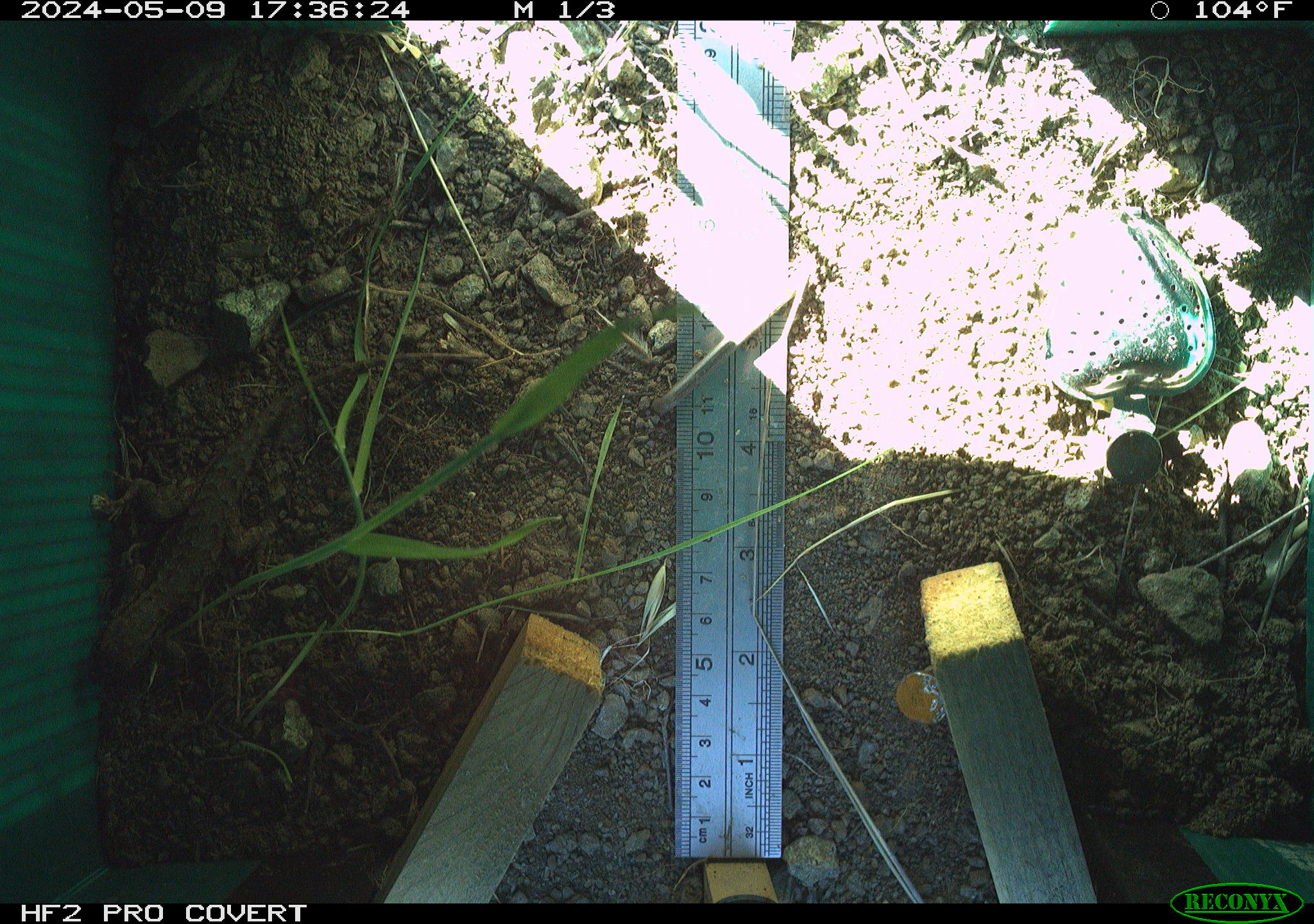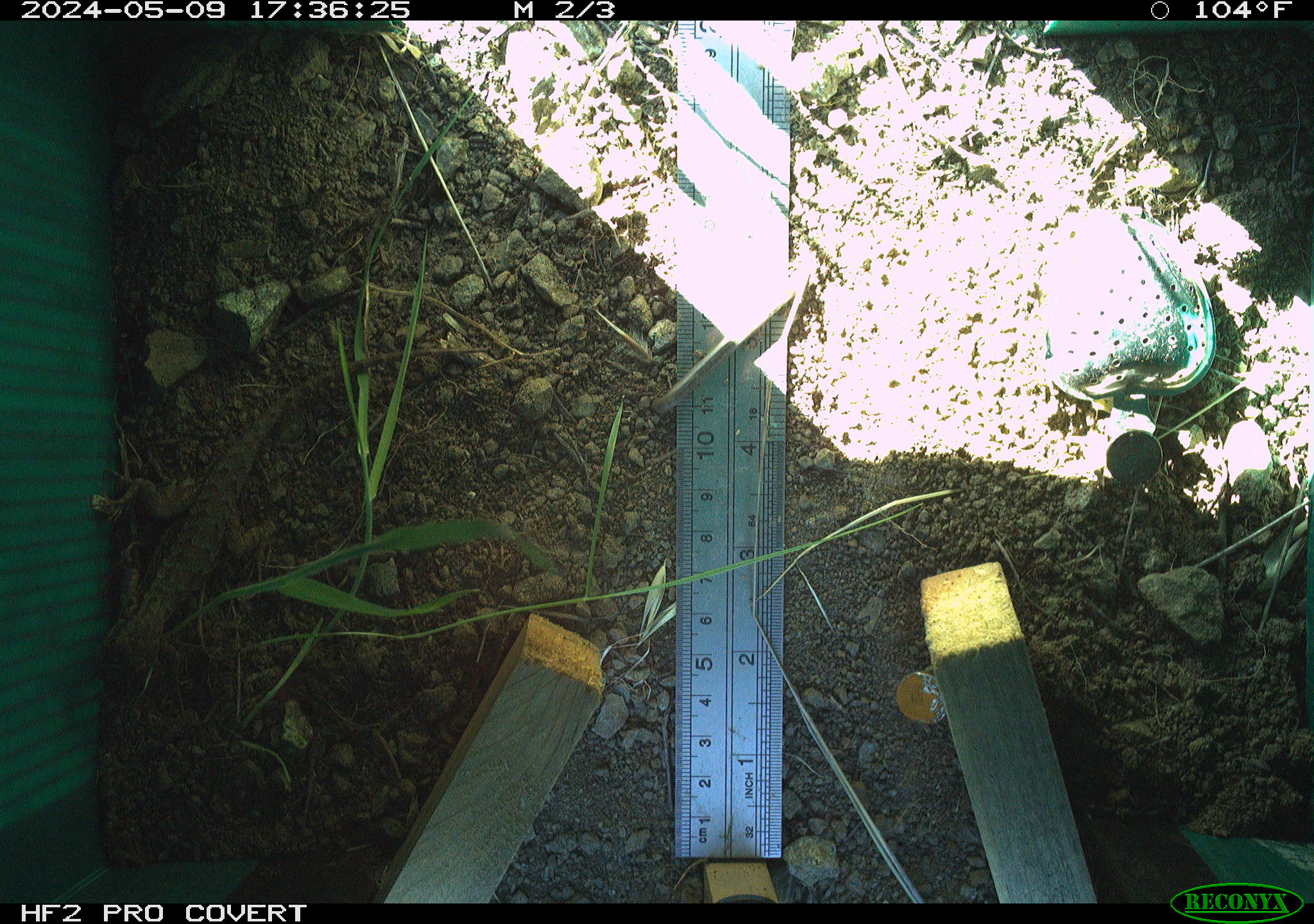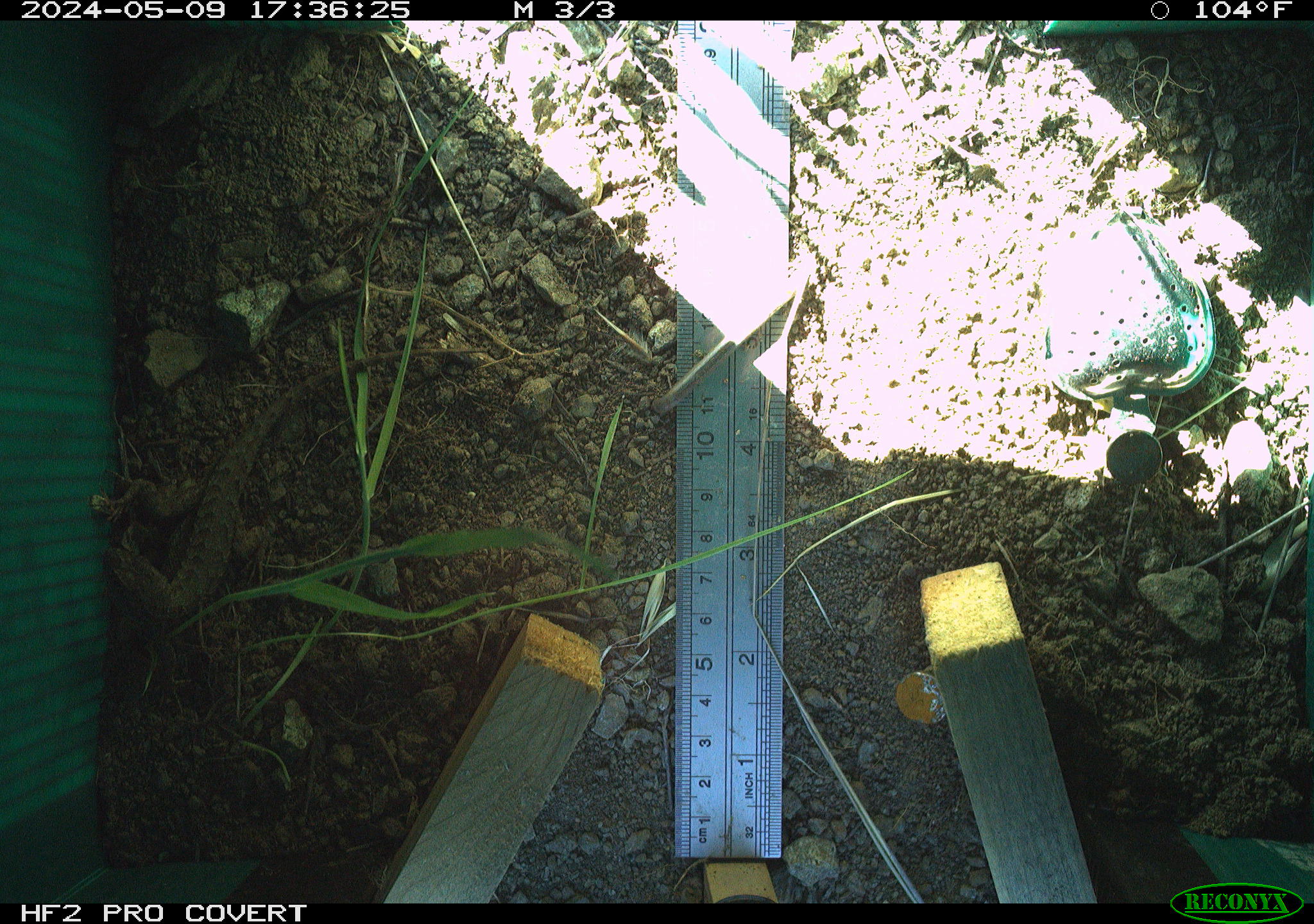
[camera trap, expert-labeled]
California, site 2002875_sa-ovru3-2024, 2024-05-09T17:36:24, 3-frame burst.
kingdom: Animalia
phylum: Chordata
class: Reptilia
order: Squamata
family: Phrynosomatidae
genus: Sceloporus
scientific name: Sceloporus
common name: spiny lizards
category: sceloporus species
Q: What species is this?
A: Sceloporus species (spiny lizards) (Sceloporus).